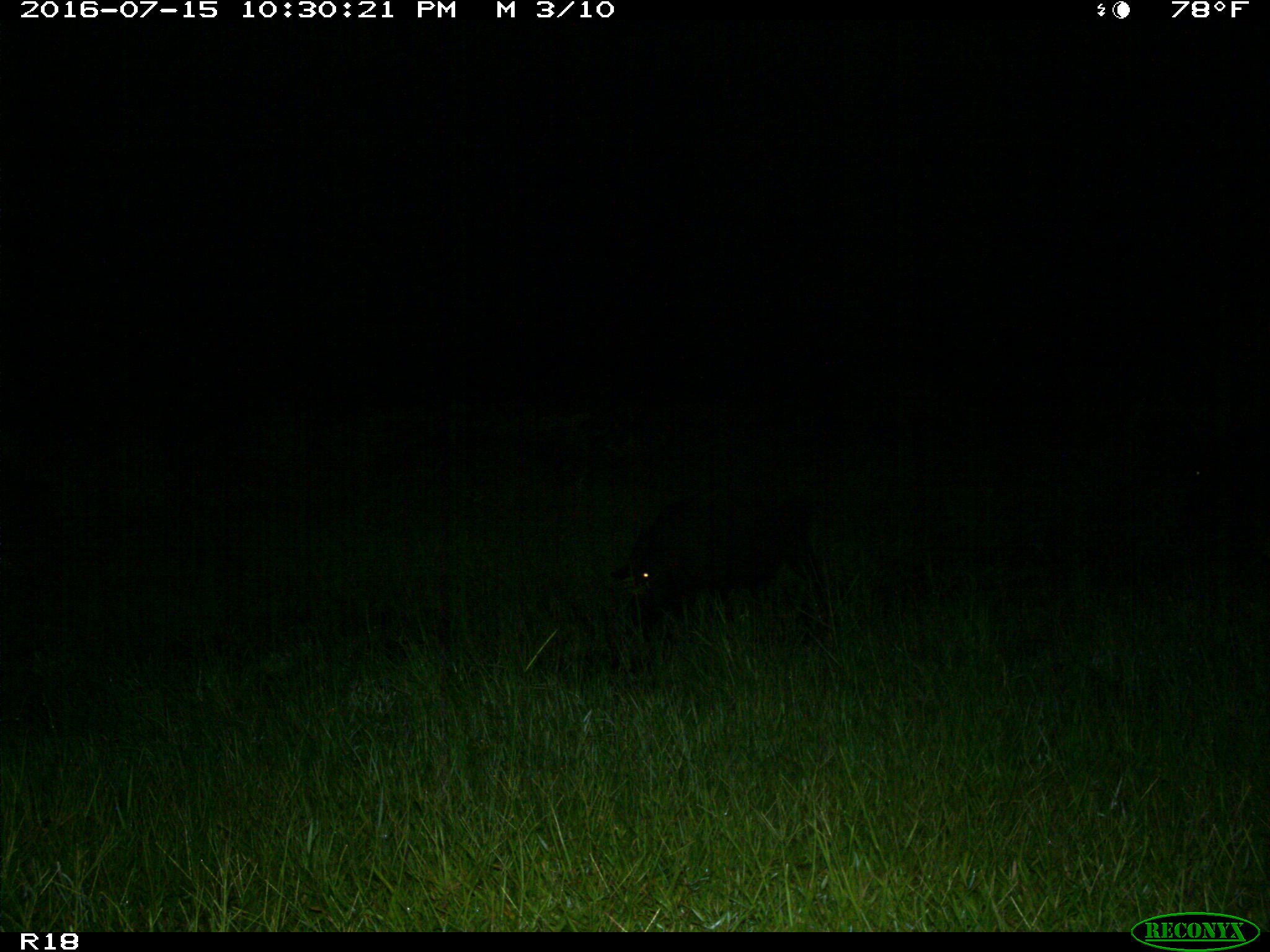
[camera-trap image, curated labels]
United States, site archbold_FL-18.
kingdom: Animalia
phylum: Chordata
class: Mammalia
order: Artiodactyla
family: Suidae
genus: Sus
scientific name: Sus scrofa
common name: wild boar